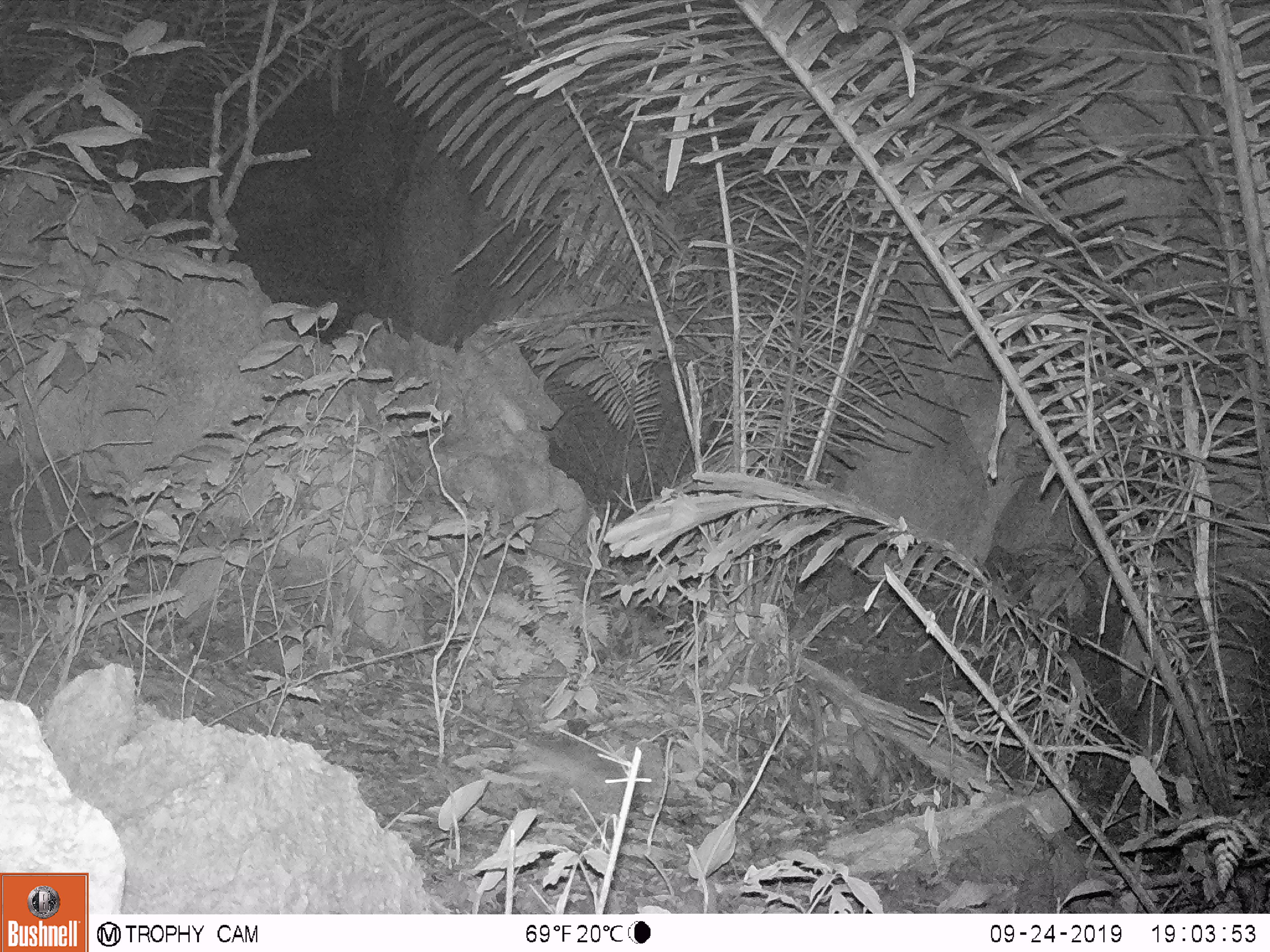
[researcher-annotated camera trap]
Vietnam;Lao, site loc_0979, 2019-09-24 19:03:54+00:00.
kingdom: Animalia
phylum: Chordata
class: Mammalia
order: Rodentia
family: Muridae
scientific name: Muridae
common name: old-world mice and rats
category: unidentified murid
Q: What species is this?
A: Unidentified murid (old-world mice and rats) (Muridae).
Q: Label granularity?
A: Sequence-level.